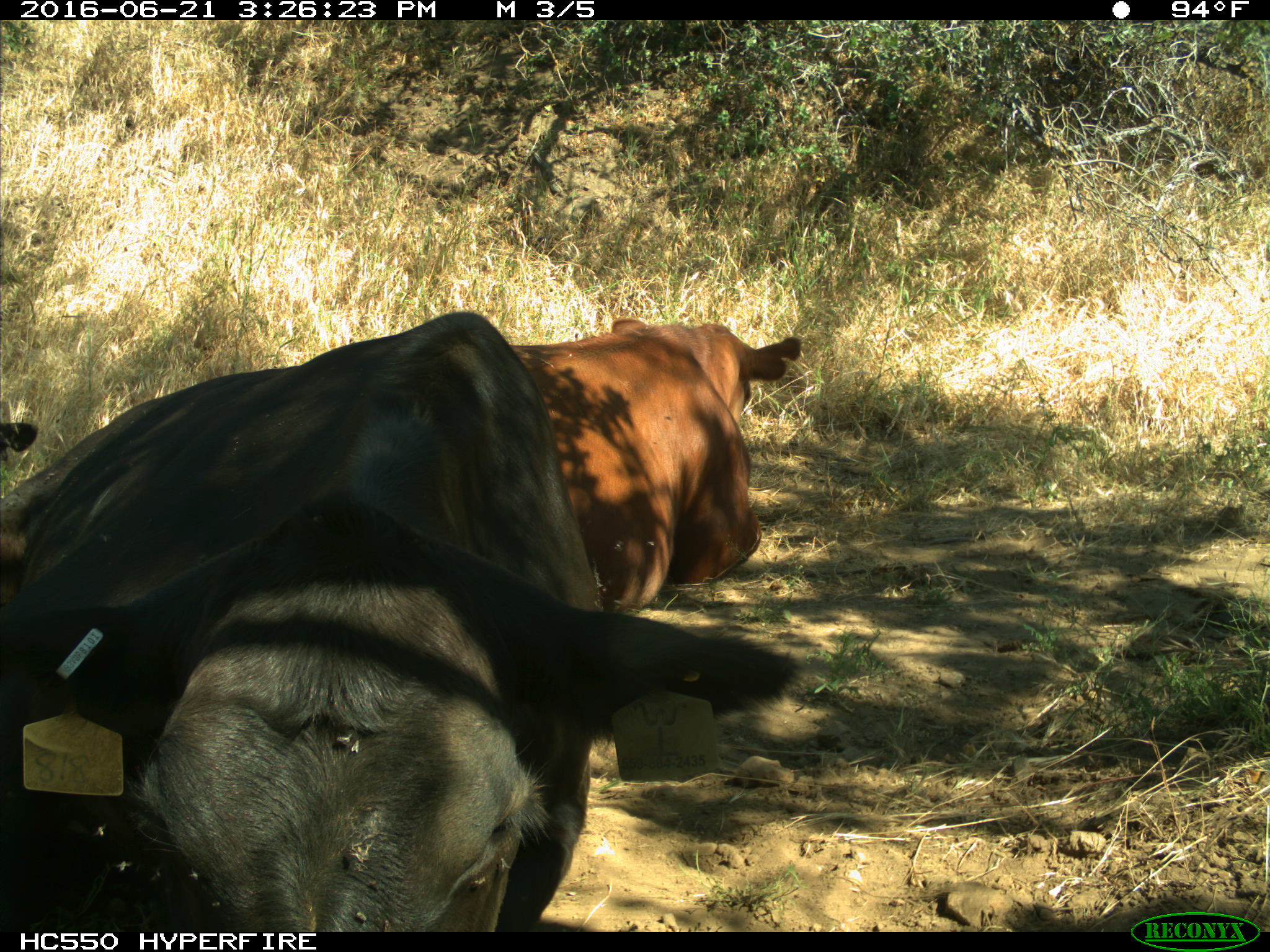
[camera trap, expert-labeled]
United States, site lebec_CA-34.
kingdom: Animalia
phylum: Chordata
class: Mammalia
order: Artiodactyla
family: Bovidae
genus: Bos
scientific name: Bos taurus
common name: domestic cow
Bos taurus (domestic cow).